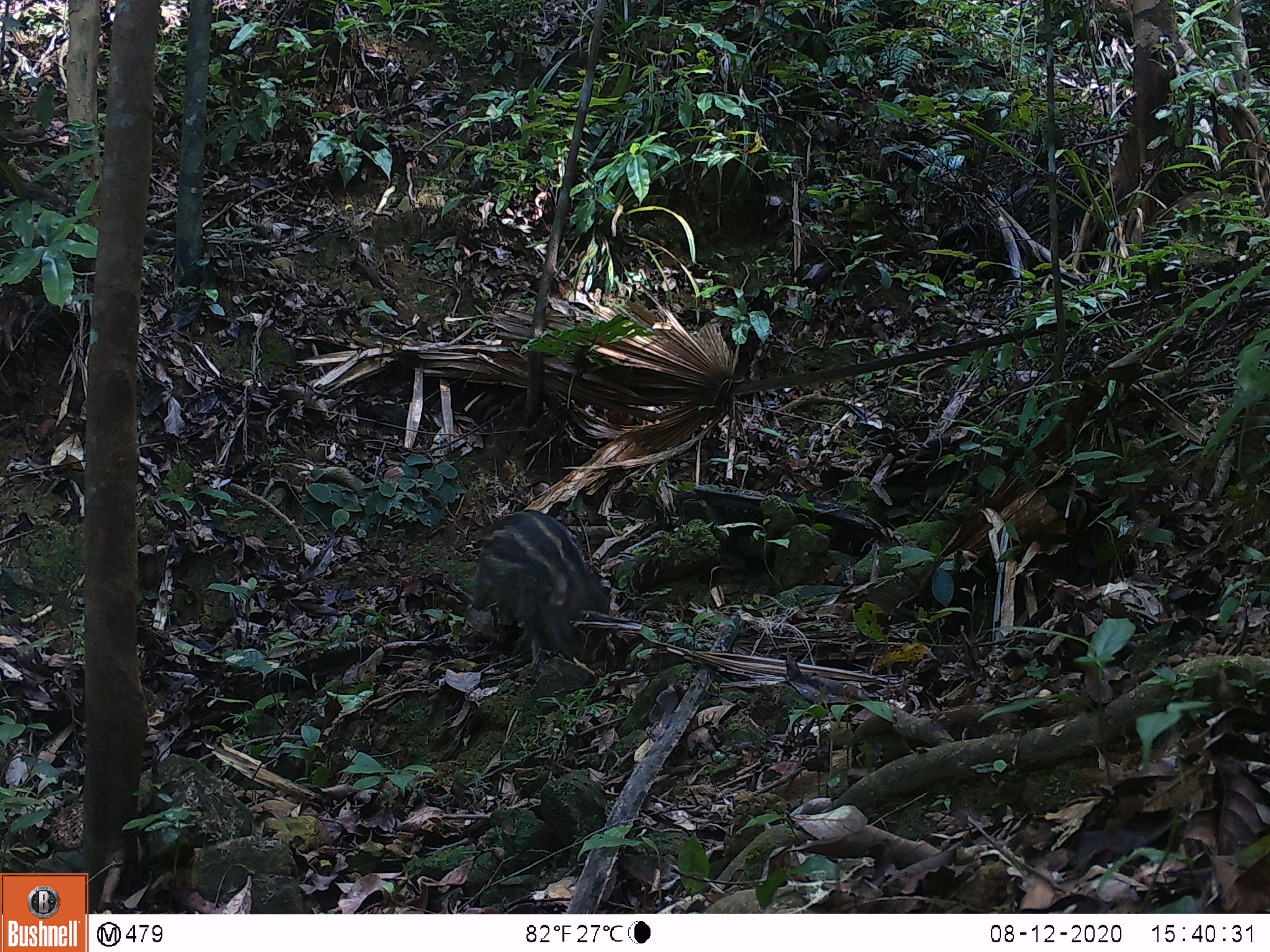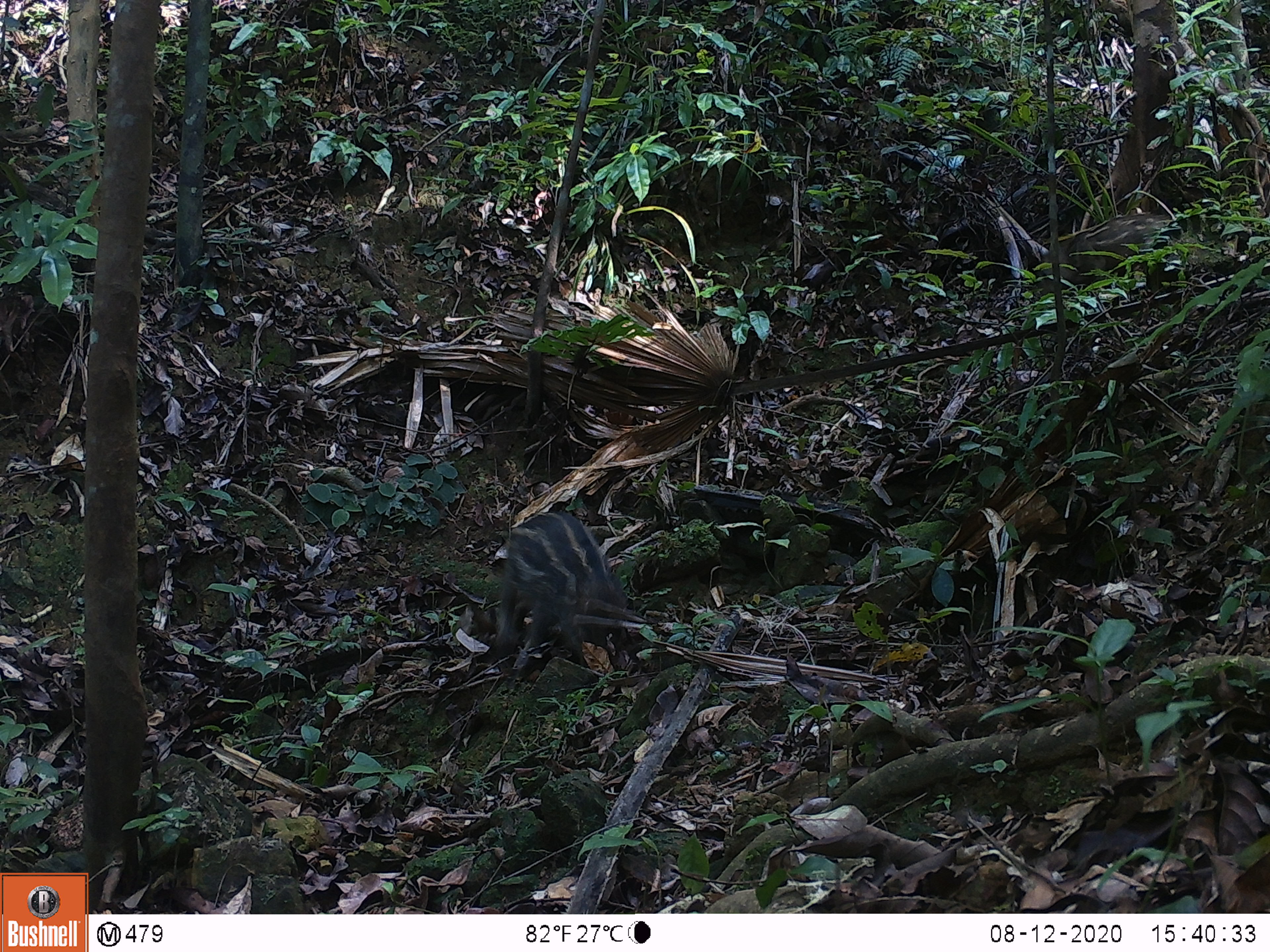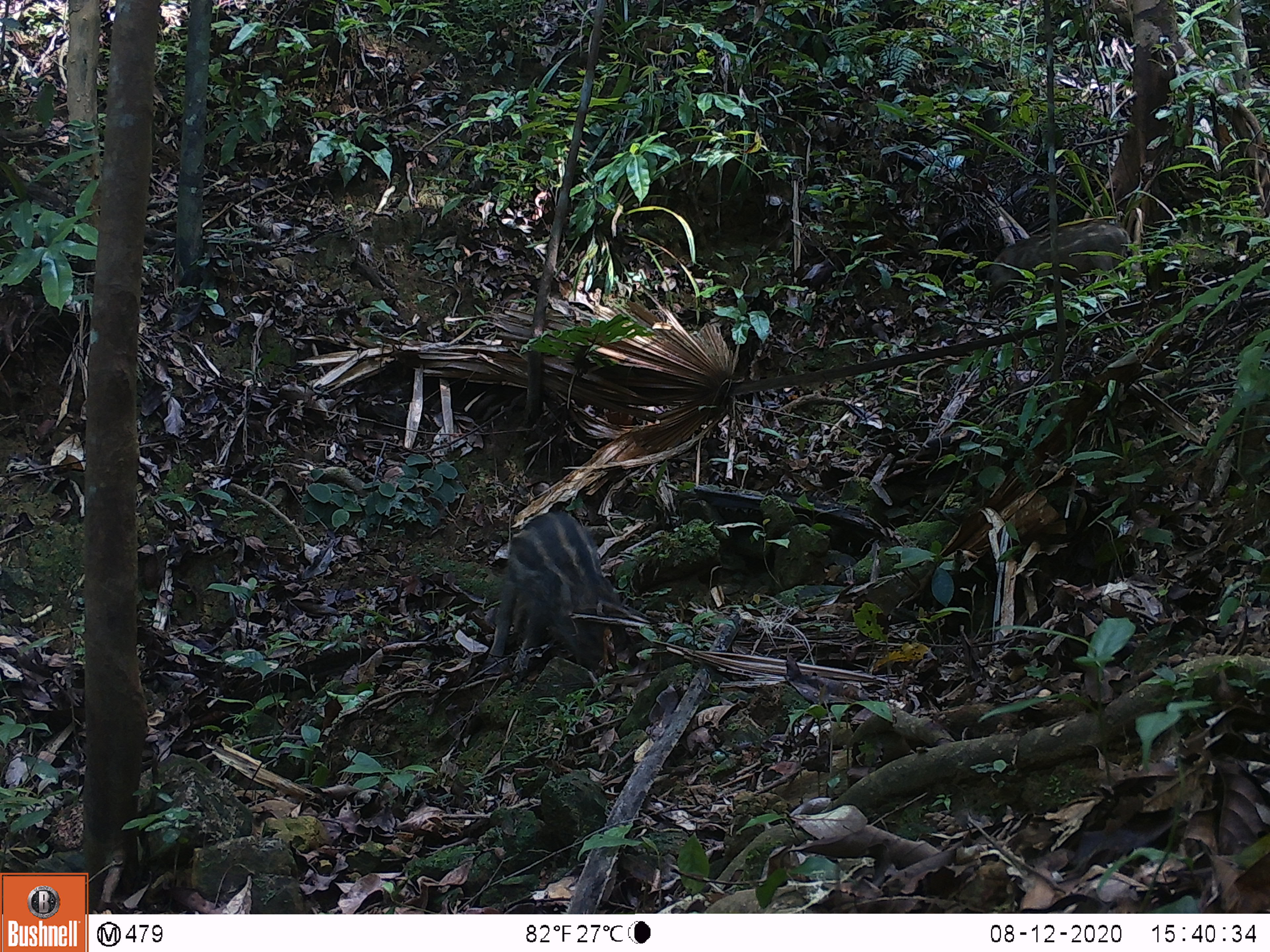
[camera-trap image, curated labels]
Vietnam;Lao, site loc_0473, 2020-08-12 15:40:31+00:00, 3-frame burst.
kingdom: Animalia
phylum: Chordata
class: Mammalia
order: Artiodactyla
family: Suidae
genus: Sus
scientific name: Sus scrofa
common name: eurasian wild pig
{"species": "eurasian wild pig (Sus scrofa)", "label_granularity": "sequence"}